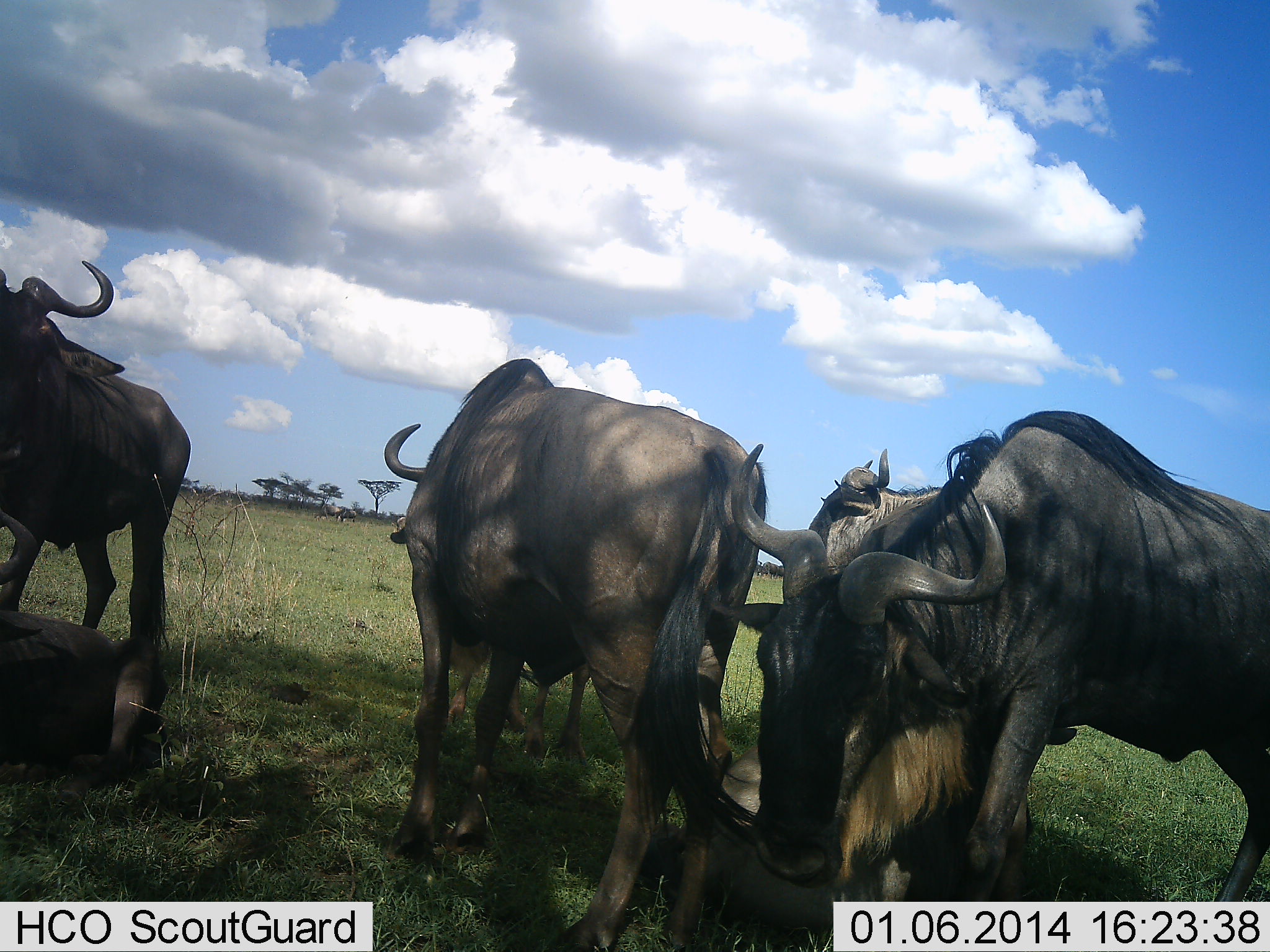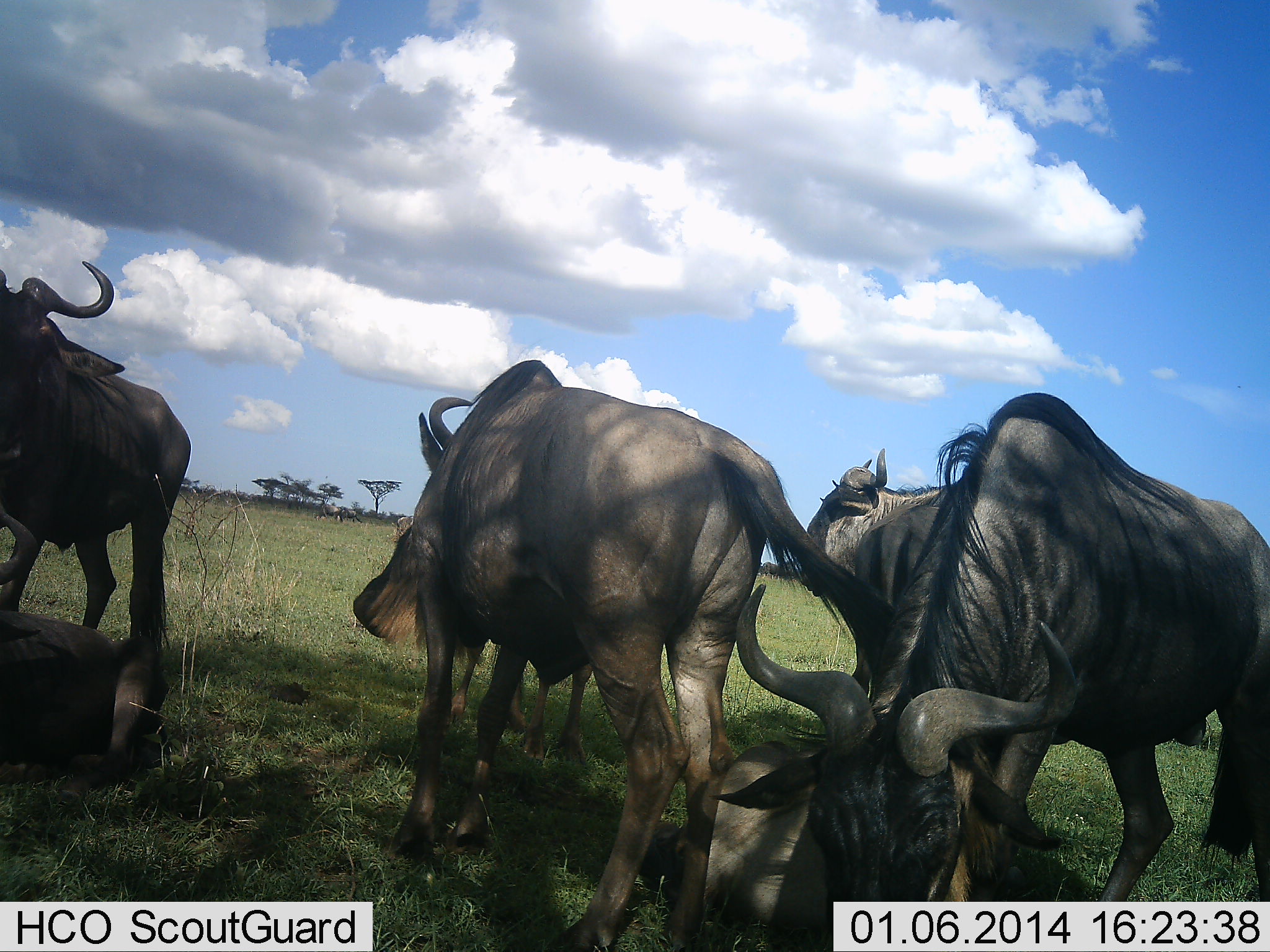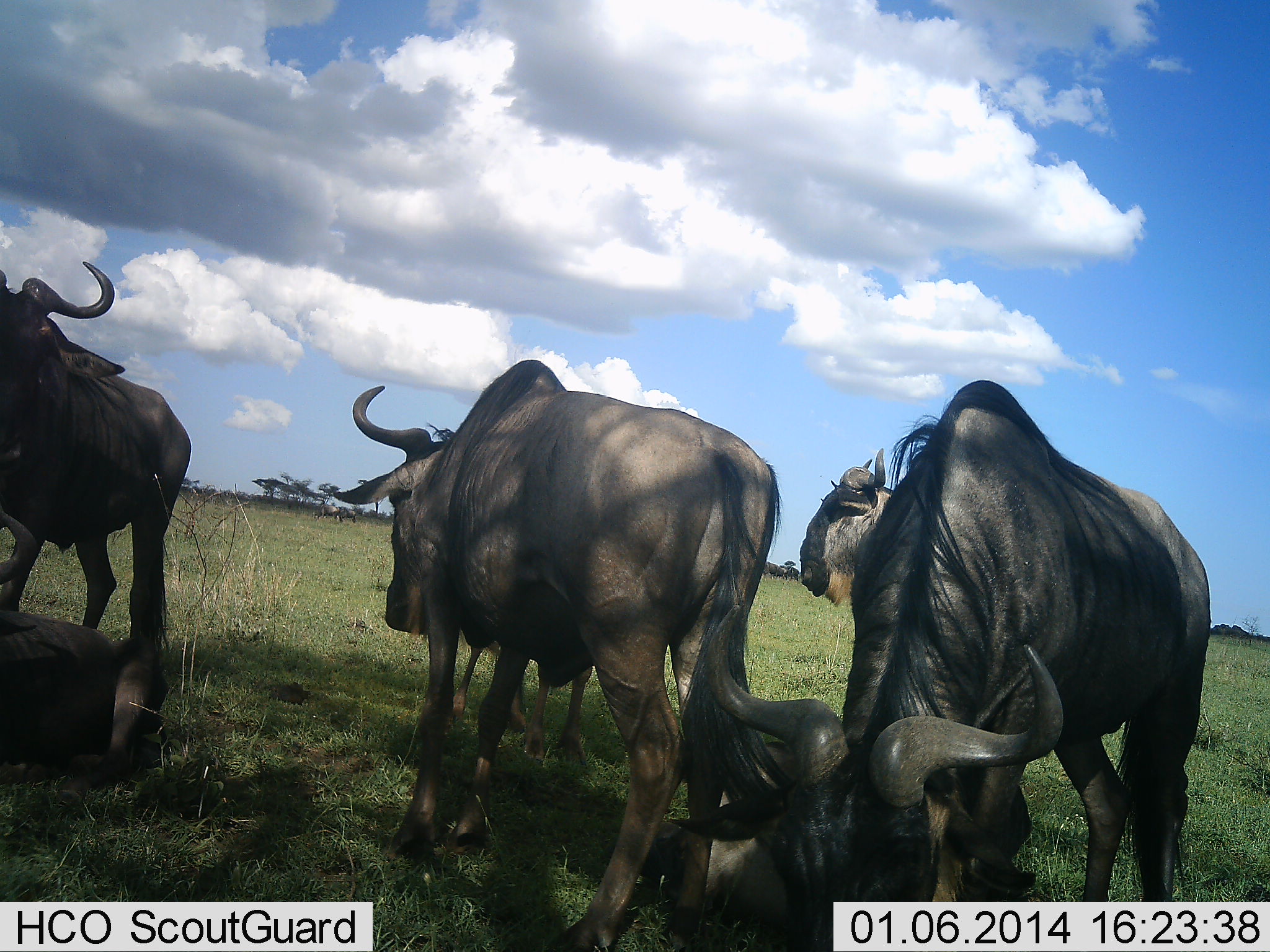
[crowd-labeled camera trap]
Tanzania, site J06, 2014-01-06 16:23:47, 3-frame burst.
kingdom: Animalia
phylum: Chordata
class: Mammalia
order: Artiodactyla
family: Bovidae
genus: Connochaetes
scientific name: Connochaetes taurinus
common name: blue wildebeest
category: wildebeest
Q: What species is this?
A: Wildebeest (blue wildebeest) (Connochaetes taurinus).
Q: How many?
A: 5.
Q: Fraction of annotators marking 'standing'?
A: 90%.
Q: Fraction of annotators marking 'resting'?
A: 50%.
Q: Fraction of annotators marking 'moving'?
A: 10%.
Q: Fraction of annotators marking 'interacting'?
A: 20%.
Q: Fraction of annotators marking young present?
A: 0%.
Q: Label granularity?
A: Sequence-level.